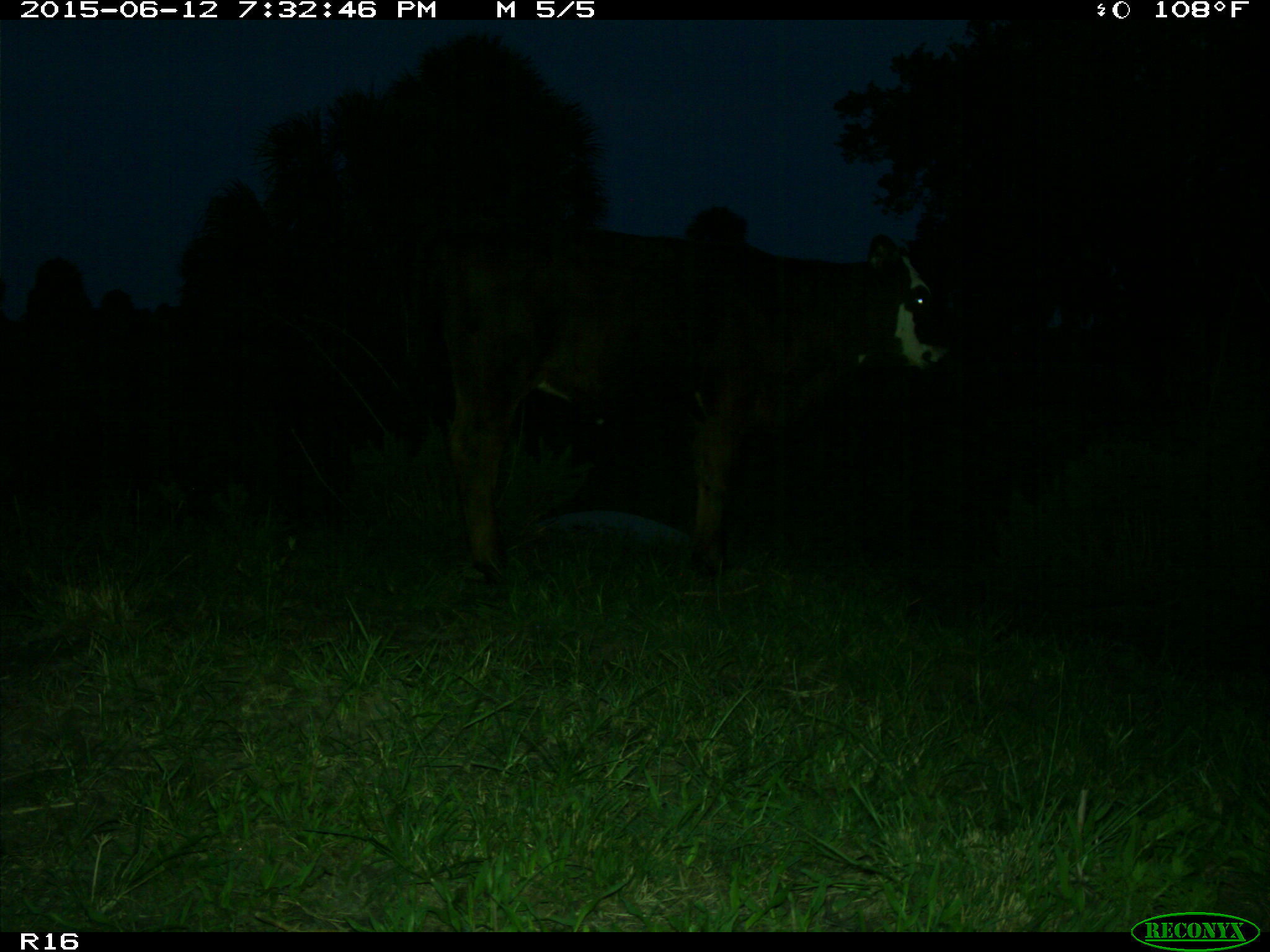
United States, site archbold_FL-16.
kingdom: Animalia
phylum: Chordata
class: Mammalia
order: Artiodactyla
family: Bovidae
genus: Bos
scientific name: Bos taurus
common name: domestic cow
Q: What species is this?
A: Bos taurus (domestic cow).